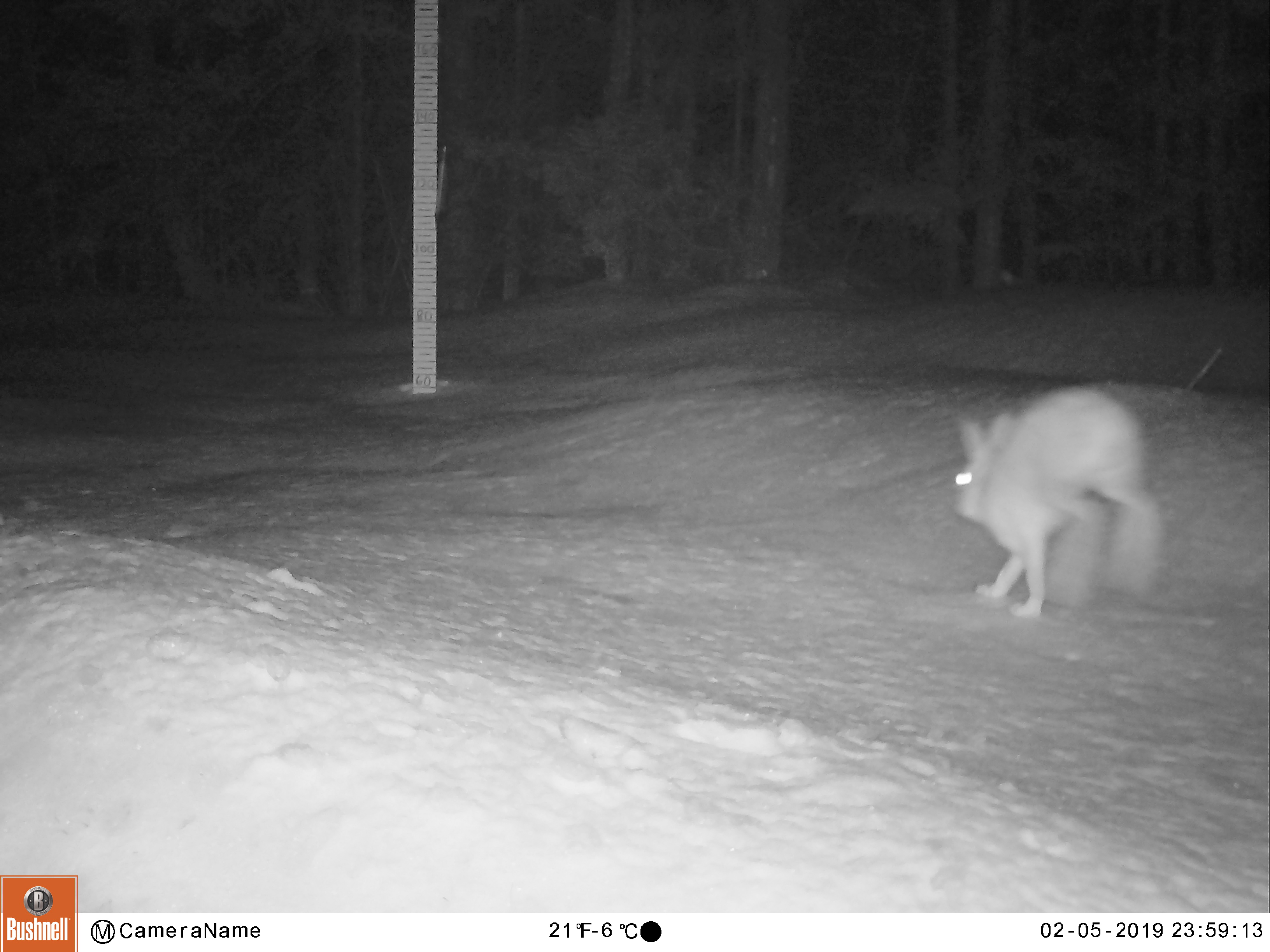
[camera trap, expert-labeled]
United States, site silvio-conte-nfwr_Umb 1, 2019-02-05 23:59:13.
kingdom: Animalia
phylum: Chordata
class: Mammalia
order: Lagomorpha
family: Leporidae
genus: Lepus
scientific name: Lepus americanus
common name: snowshoe hare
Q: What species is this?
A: Snowshoe hare (Lepus americanus).